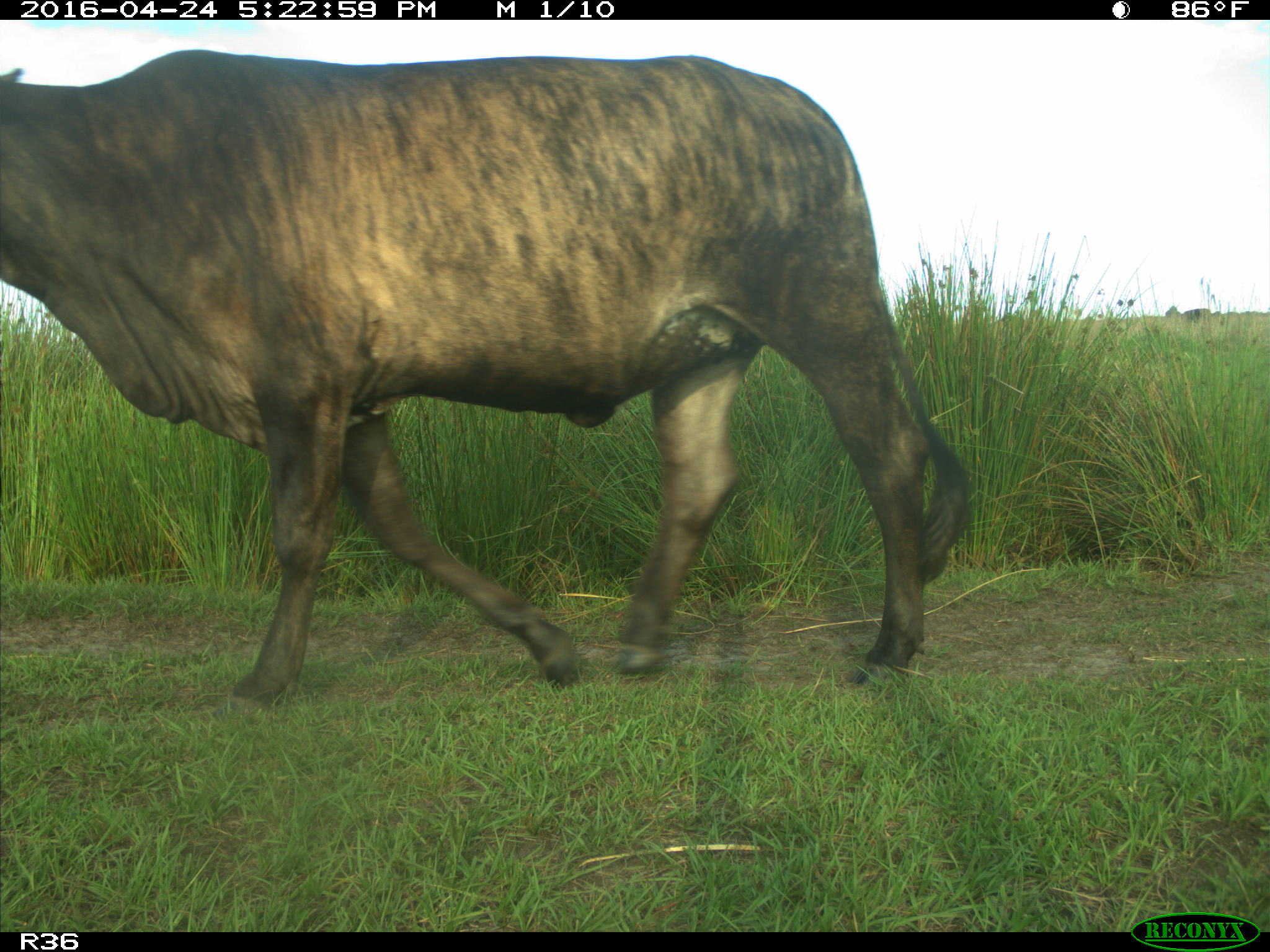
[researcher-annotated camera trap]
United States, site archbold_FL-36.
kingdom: Animalia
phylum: Chordata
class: Mammalia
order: Artiodactyla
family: Bovidae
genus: Bos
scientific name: Bos taurus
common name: domestic cow